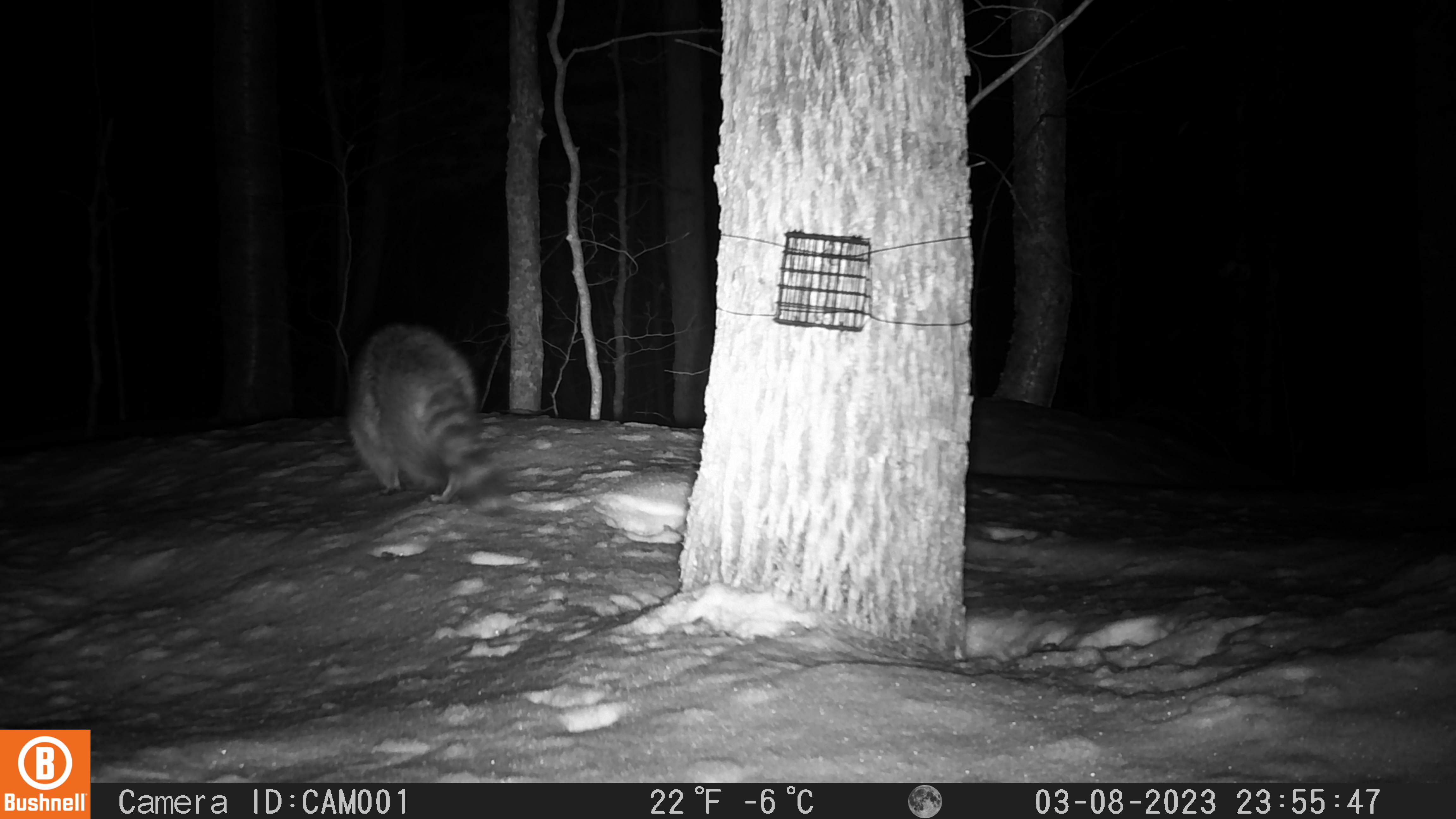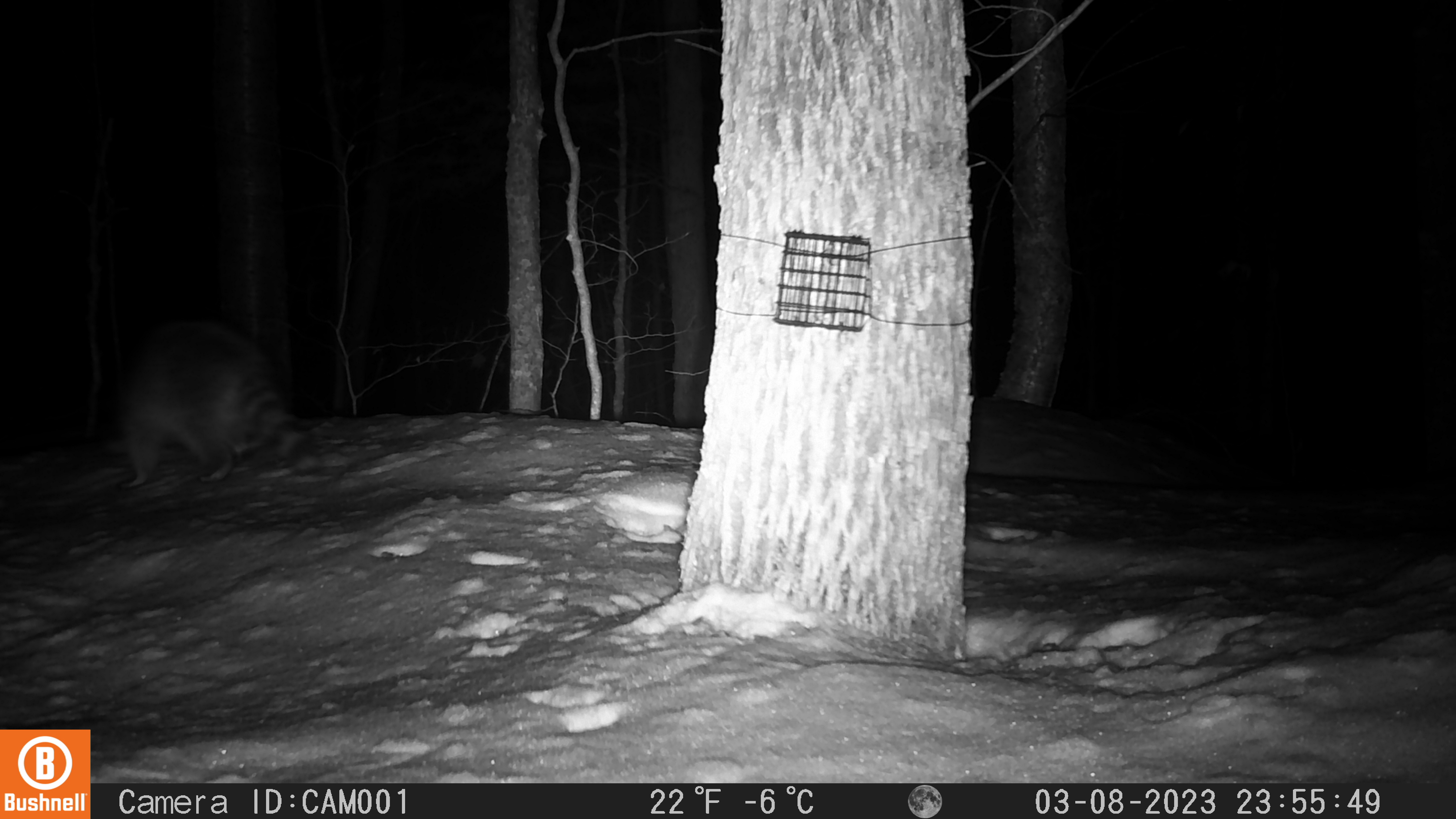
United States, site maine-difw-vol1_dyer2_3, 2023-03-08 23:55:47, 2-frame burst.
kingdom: Animalia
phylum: Chordata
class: Mammalia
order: Carnivora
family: Procyonidae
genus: Procyon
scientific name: Procyon lotor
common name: raccoon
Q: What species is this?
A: Raccoon (Procyon lotor).